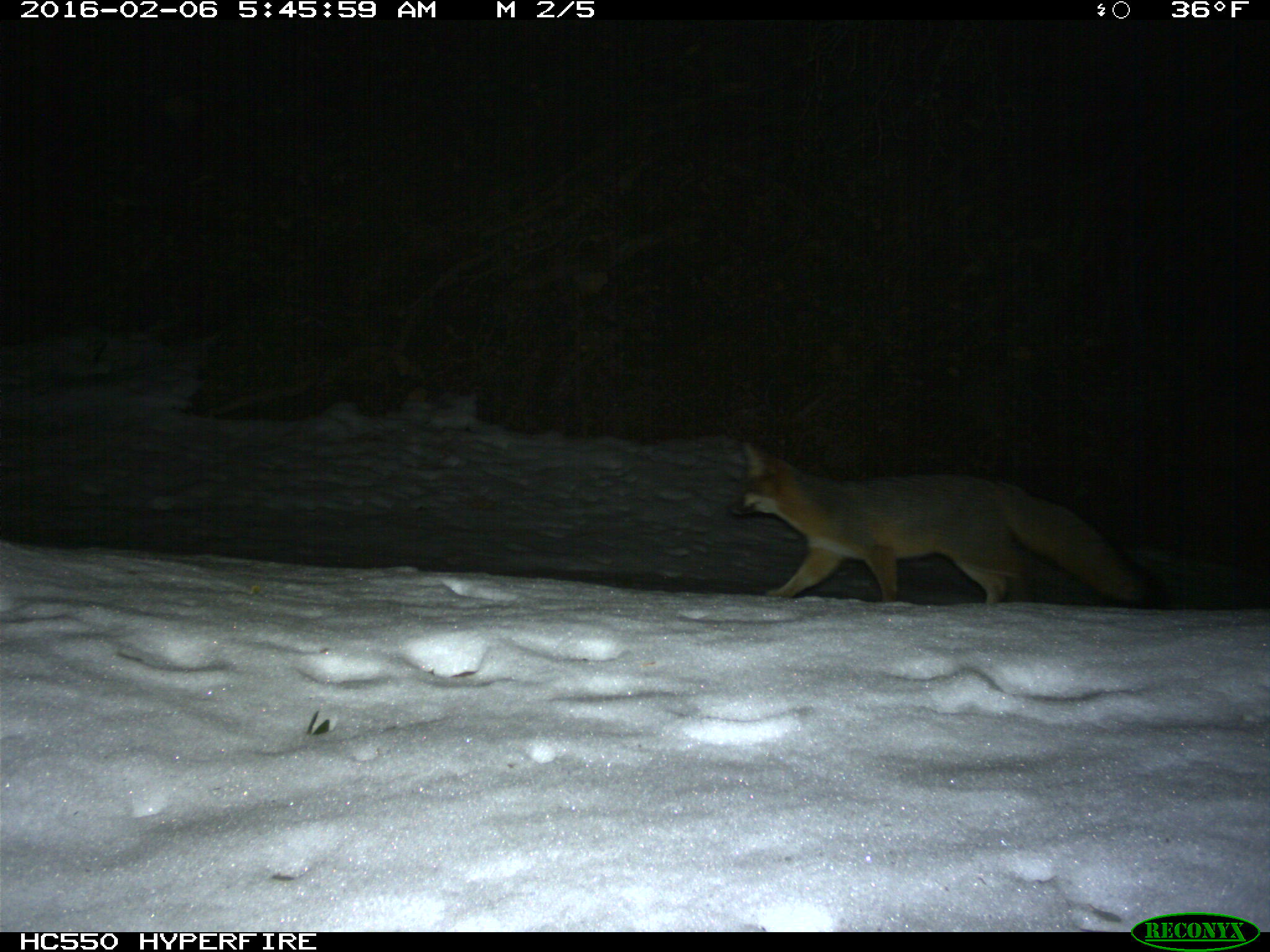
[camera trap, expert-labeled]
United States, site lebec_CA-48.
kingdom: Animalia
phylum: Chordata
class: Mammalia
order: Carnivora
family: Canidae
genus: Urocyon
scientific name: Urocyon cinereoargenteus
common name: gray fox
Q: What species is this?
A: Urocyon cinereoargenteus (gray fox).